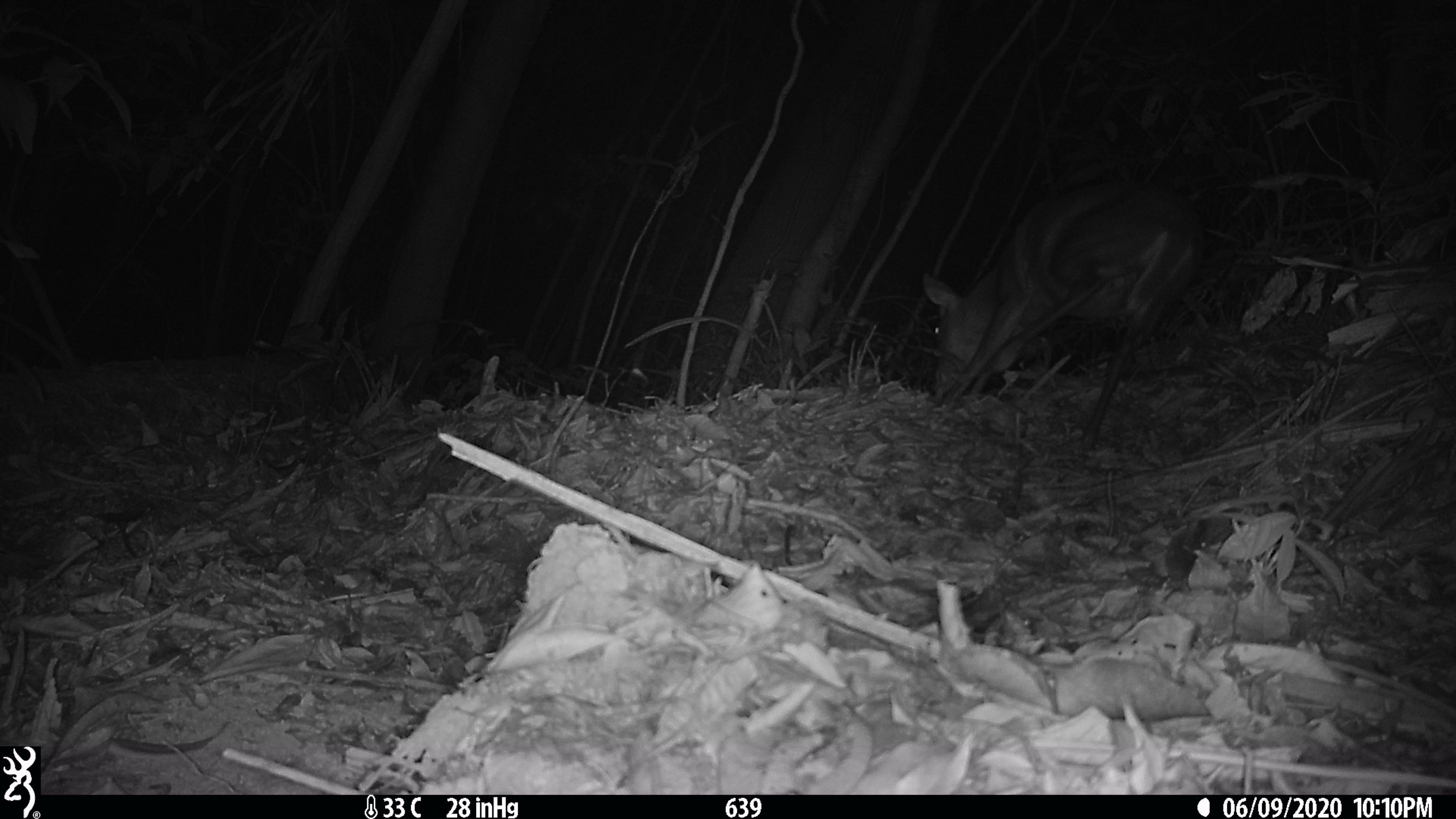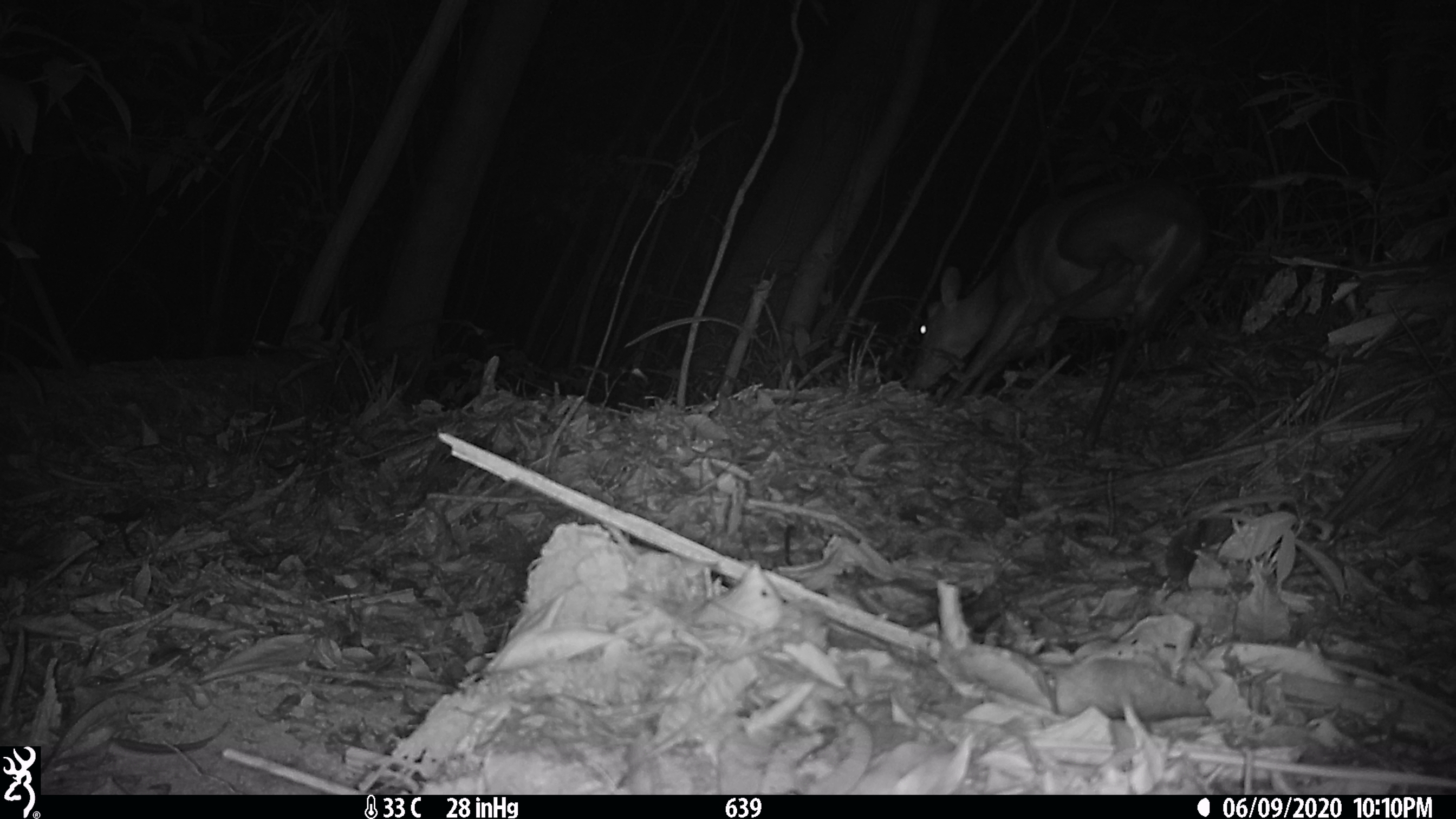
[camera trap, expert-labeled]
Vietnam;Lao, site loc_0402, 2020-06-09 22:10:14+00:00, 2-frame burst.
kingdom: Animalia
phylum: Chordata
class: Mammalia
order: Artiodactyla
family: Cervidae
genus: Muntiacus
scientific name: Muntiacus rooseveltorum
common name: roosevelt's muntjac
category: roosevelts muntjac group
Roosevelts muntjac group (roosevelt's muntjac) (Muntiacus rooseveltorum). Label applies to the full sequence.